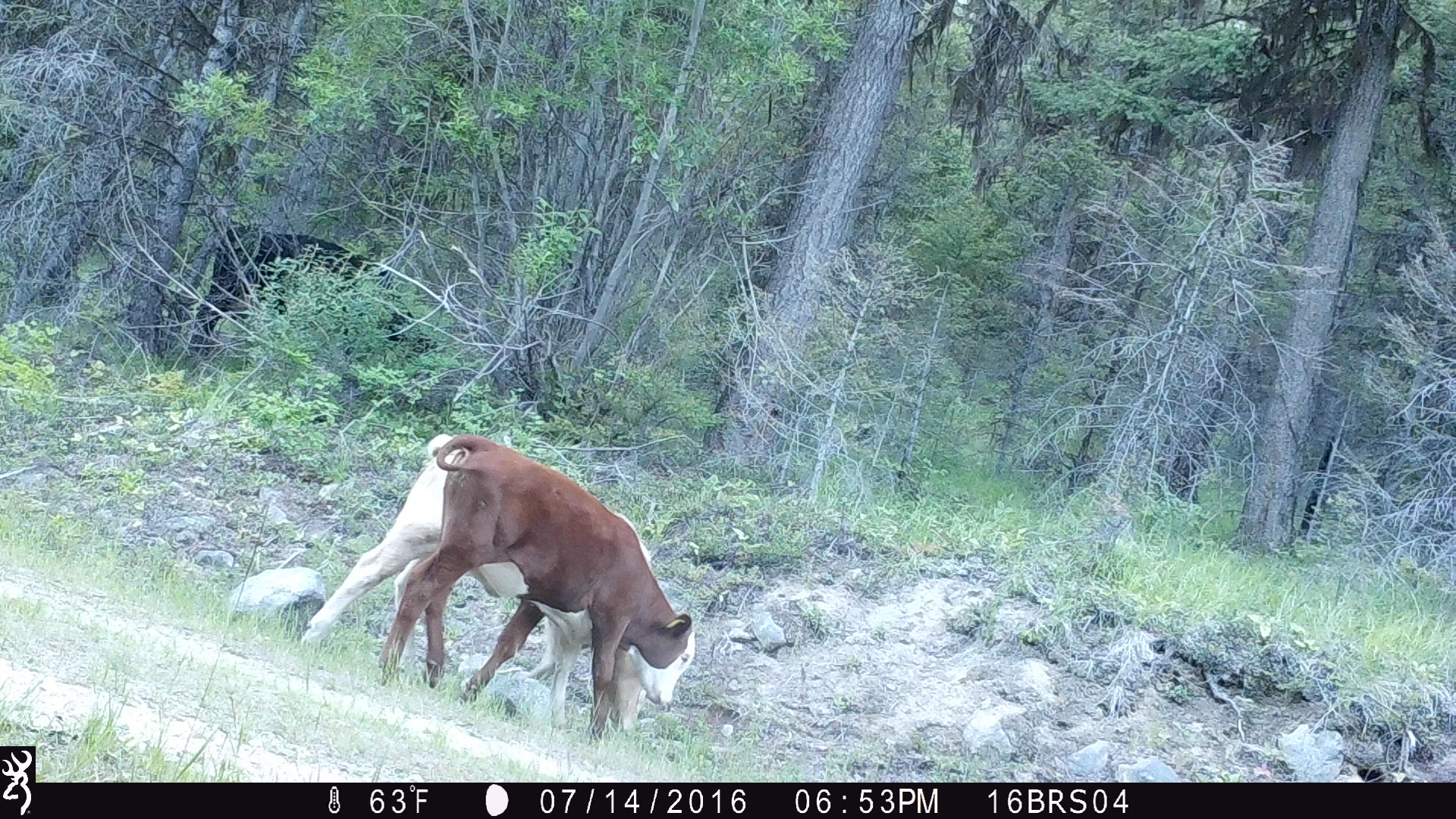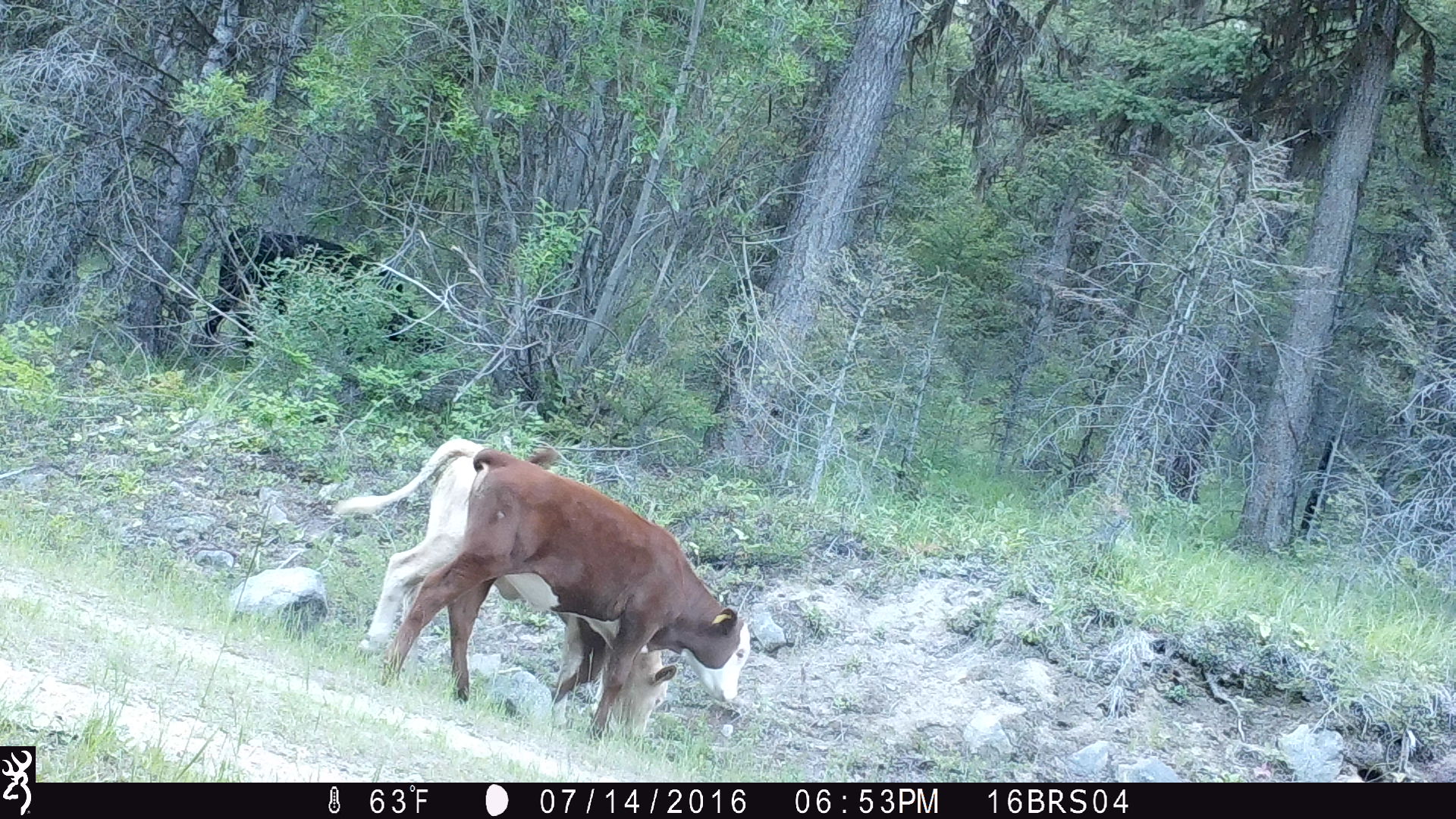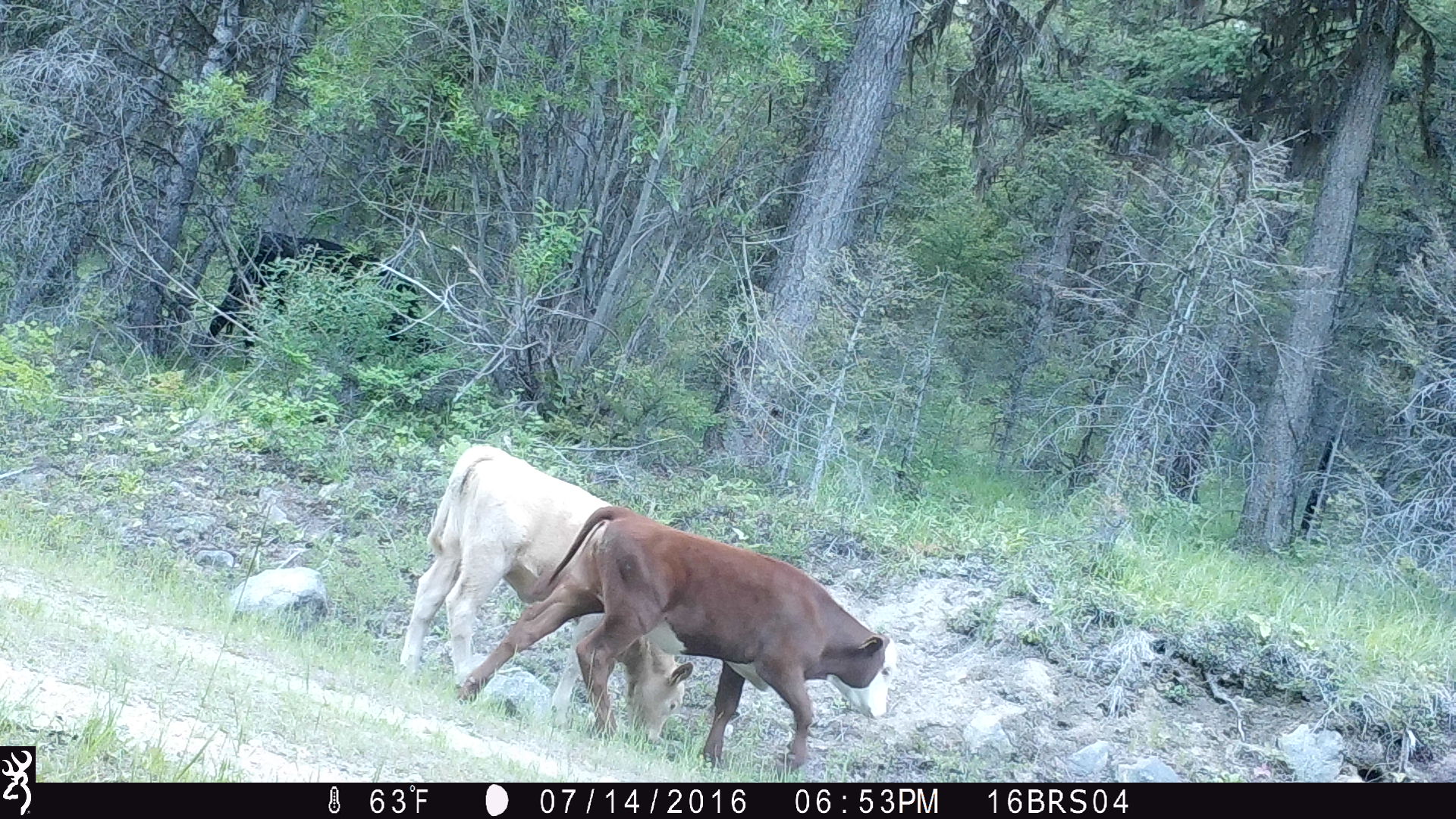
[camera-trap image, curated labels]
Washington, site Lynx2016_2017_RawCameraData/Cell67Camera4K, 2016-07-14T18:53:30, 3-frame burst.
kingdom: Animalia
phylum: Chordata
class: Mammalia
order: Artiodactyla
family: Bovidae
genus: Bos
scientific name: Bos taurus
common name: domestic cattle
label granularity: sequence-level